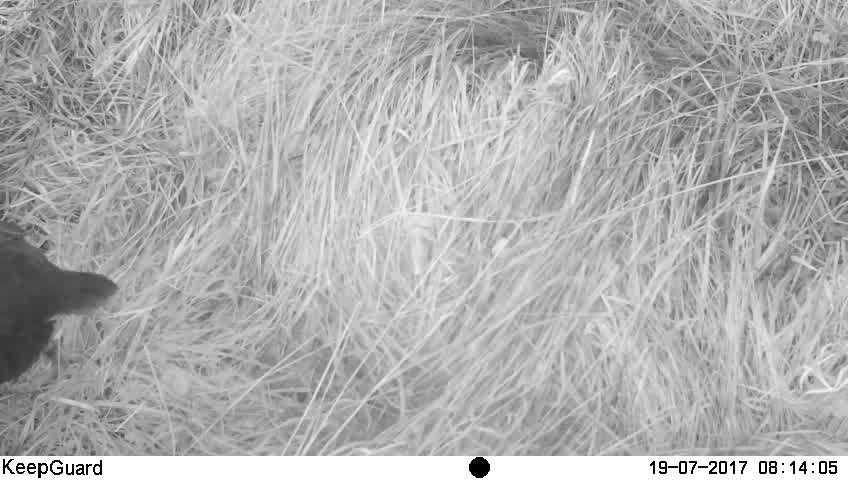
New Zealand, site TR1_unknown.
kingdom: Animalia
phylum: Chordata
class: Aves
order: Gruiformes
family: Rallidae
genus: Porphyrio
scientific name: Porphyrio mantelli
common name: takahe